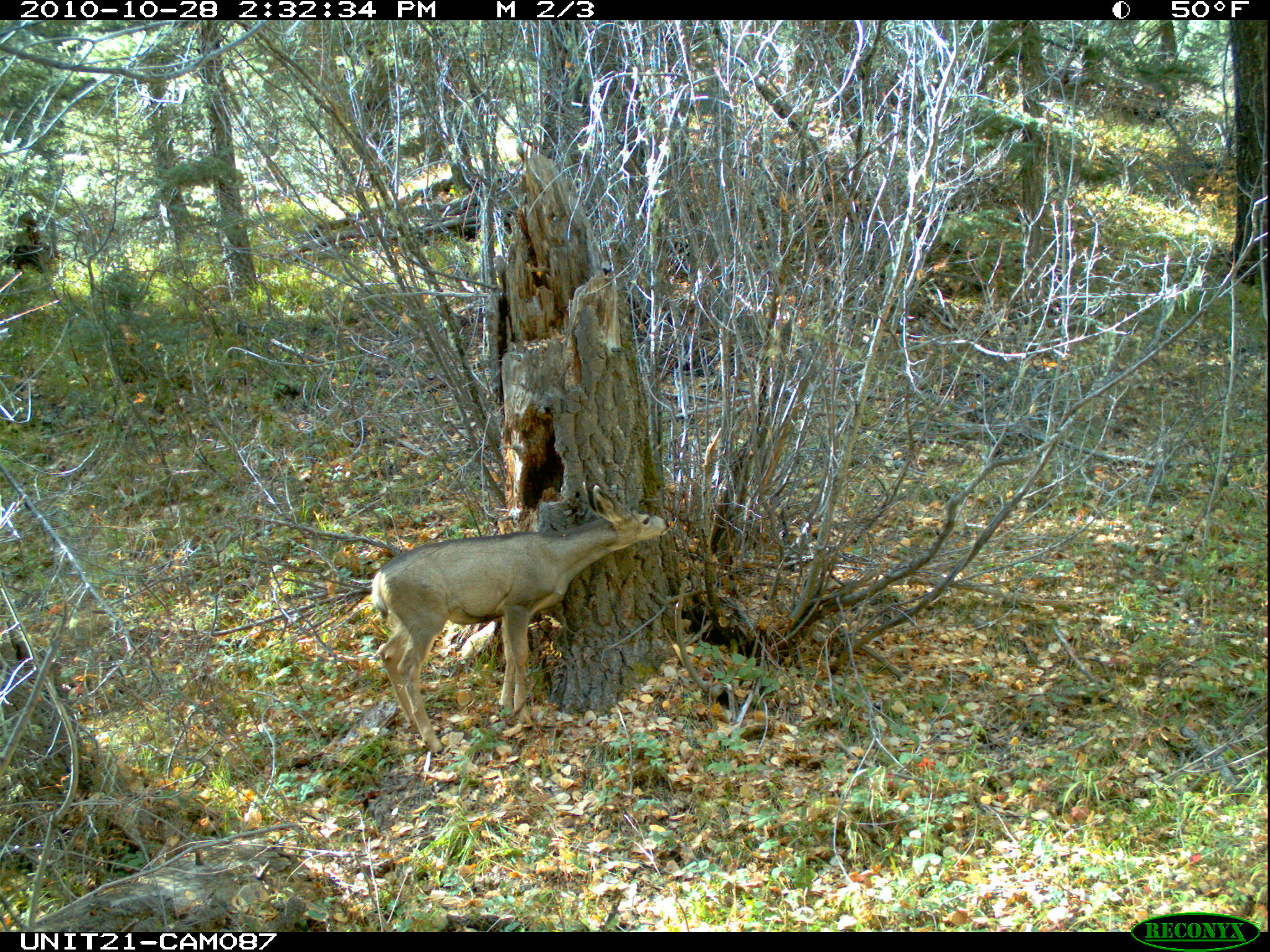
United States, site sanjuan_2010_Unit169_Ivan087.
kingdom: Animalia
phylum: Chordata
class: Mammalia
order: Artiodactyla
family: Cervidae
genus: Odocoileus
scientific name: Odocoileus hemionus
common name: mule deer